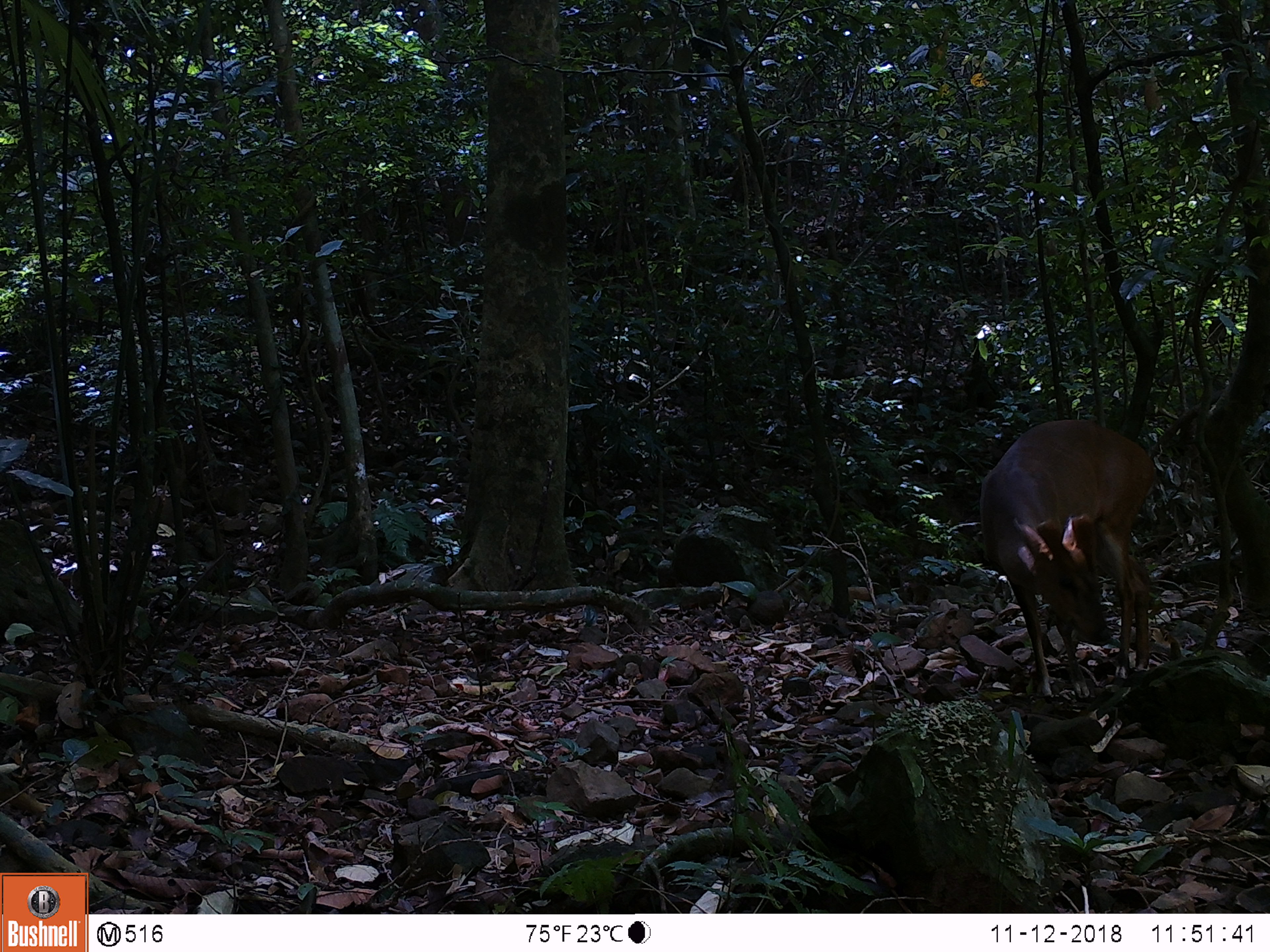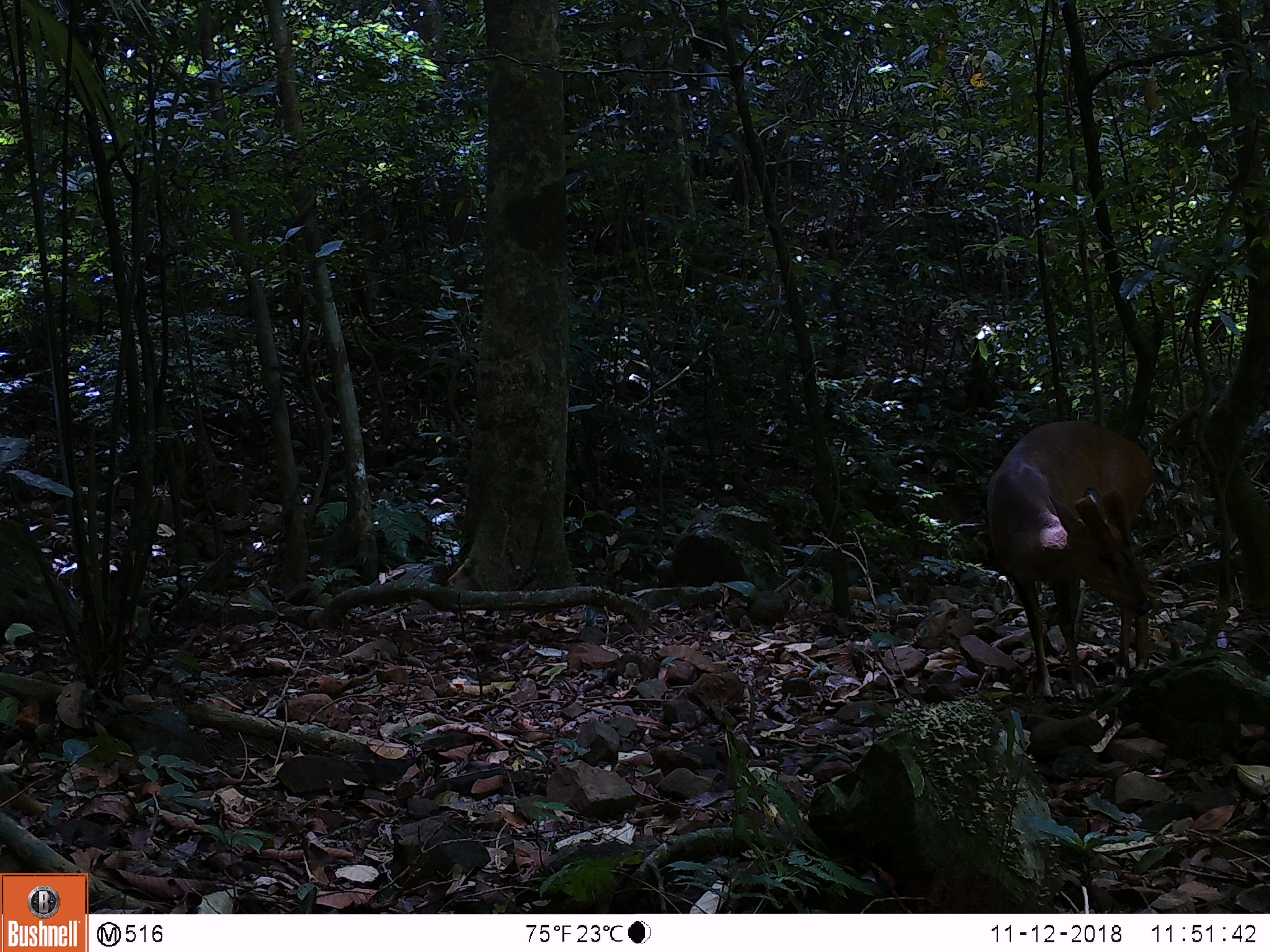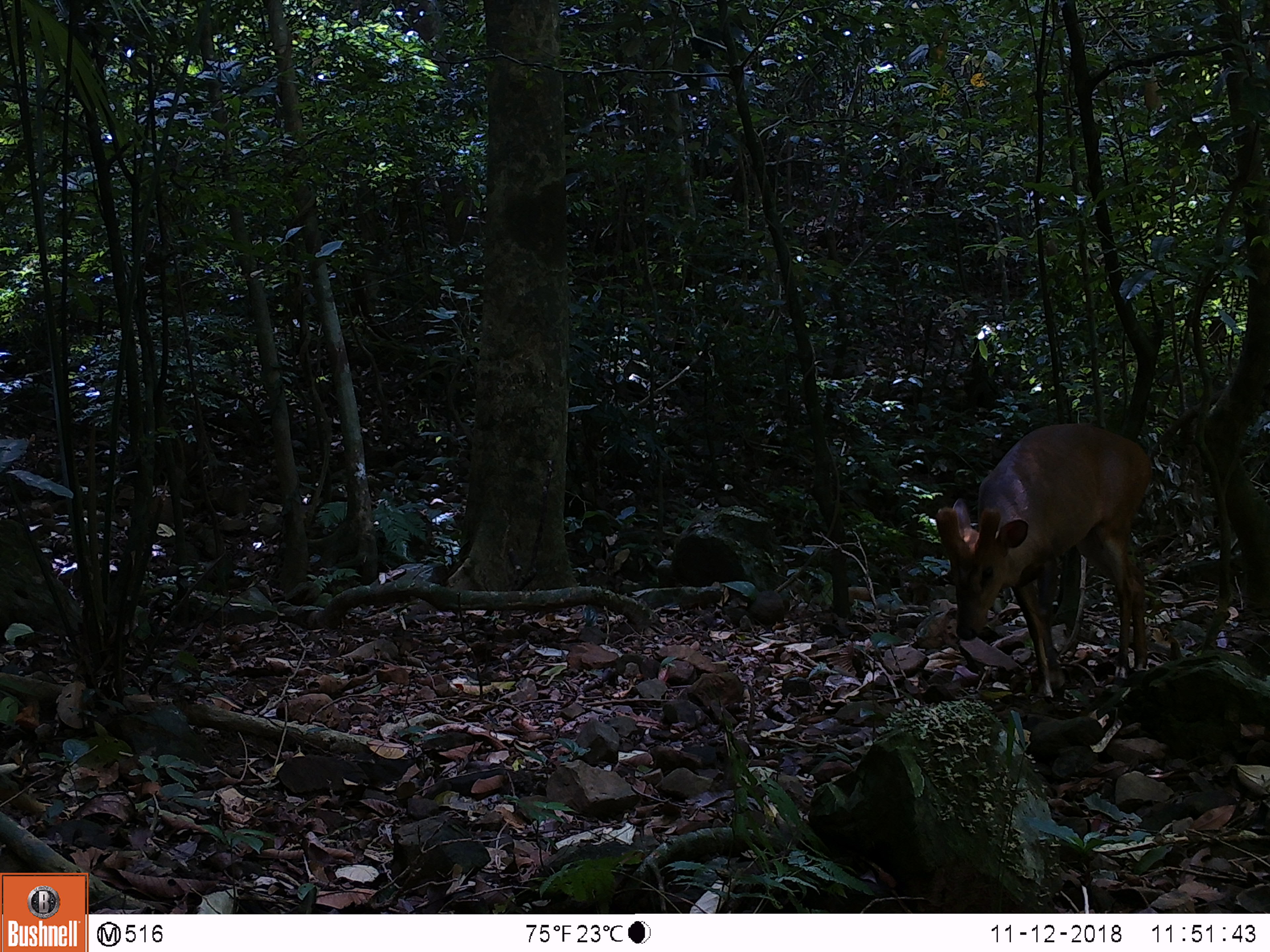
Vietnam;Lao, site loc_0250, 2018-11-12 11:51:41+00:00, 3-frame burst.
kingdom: Animalia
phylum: Chordata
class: Mammalia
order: Artiodactyla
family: Cervidae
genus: Muntiacus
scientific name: Muntiacus vuquangensis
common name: large-antlered muntjac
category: large antlered muntjac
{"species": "large antlered muntjac (large-antlered muntjac) (Muntiacus vuquangensis)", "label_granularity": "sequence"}